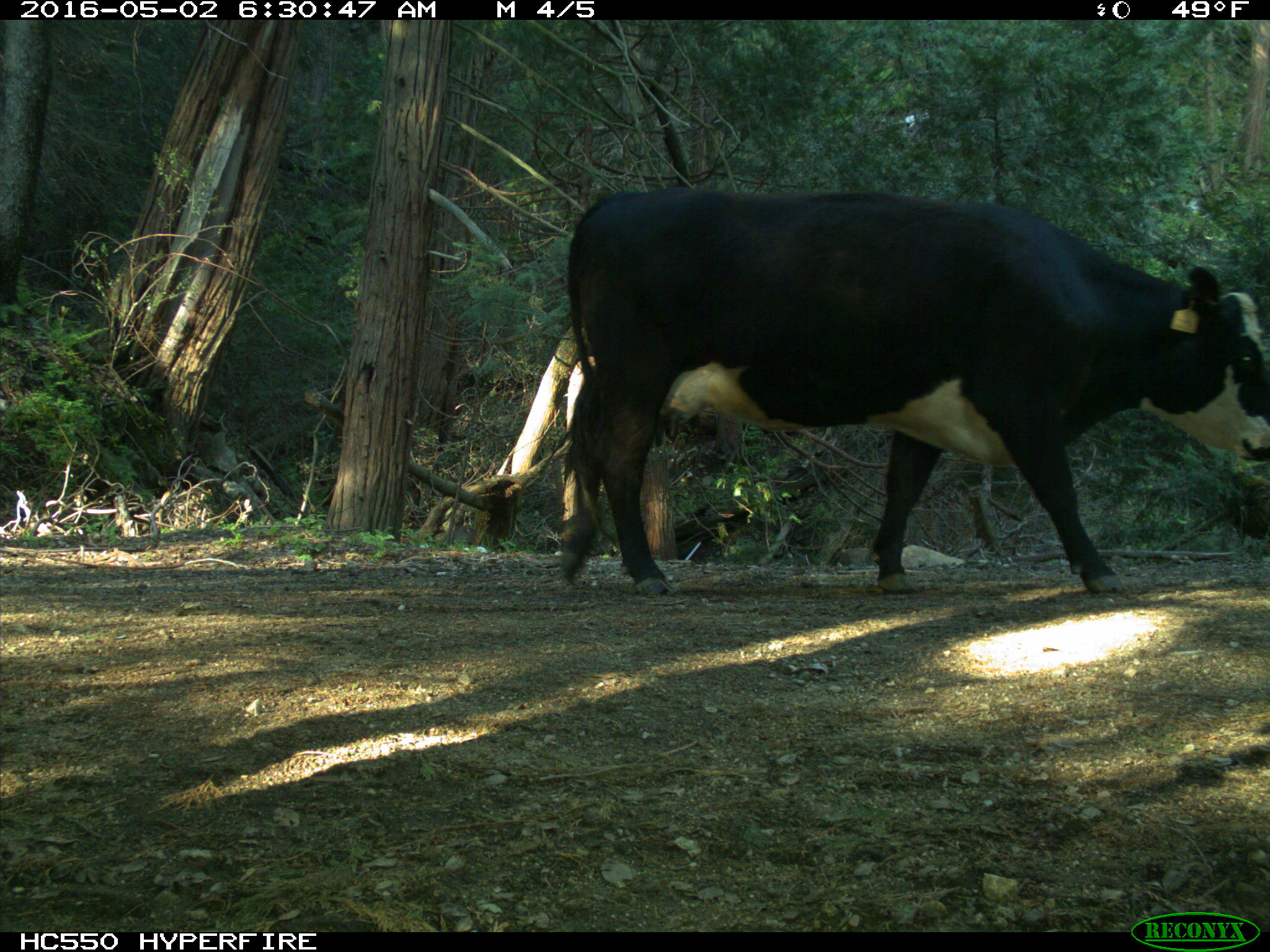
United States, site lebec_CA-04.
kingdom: Animalia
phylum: Chordata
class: Mammalia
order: Artiodactyla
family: Bovidae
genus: Bos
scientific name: Bos taurus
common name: domestic cow